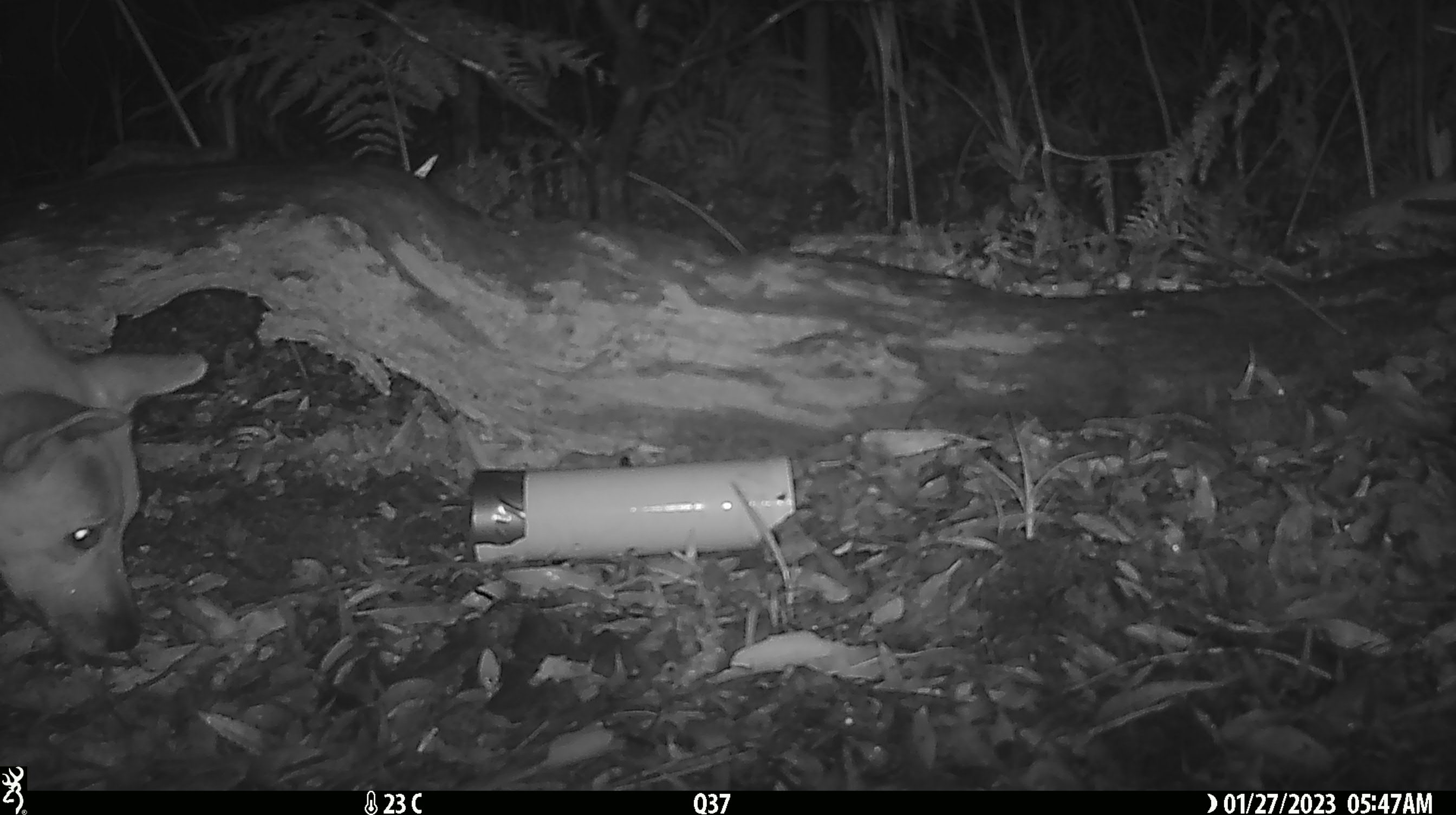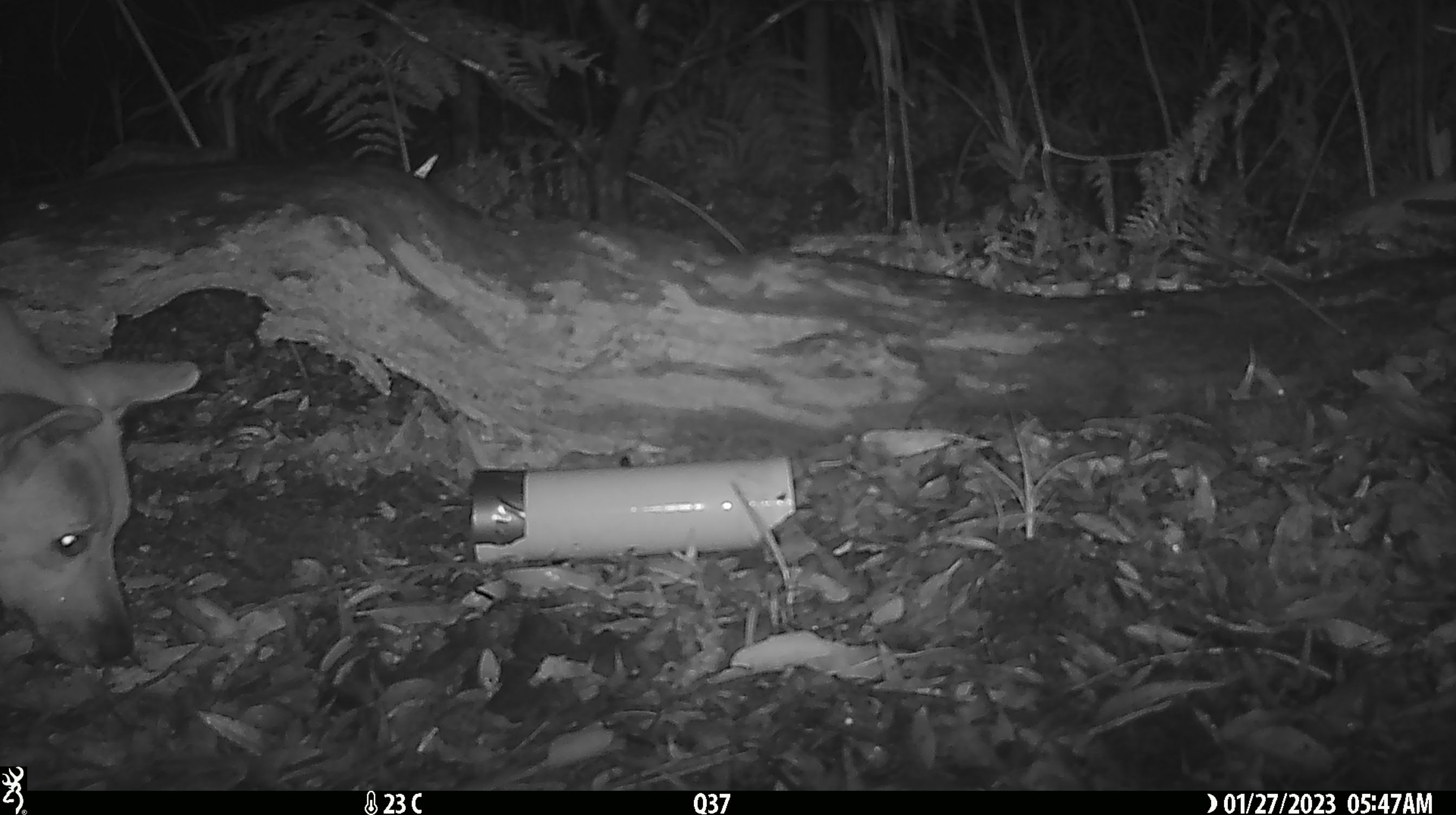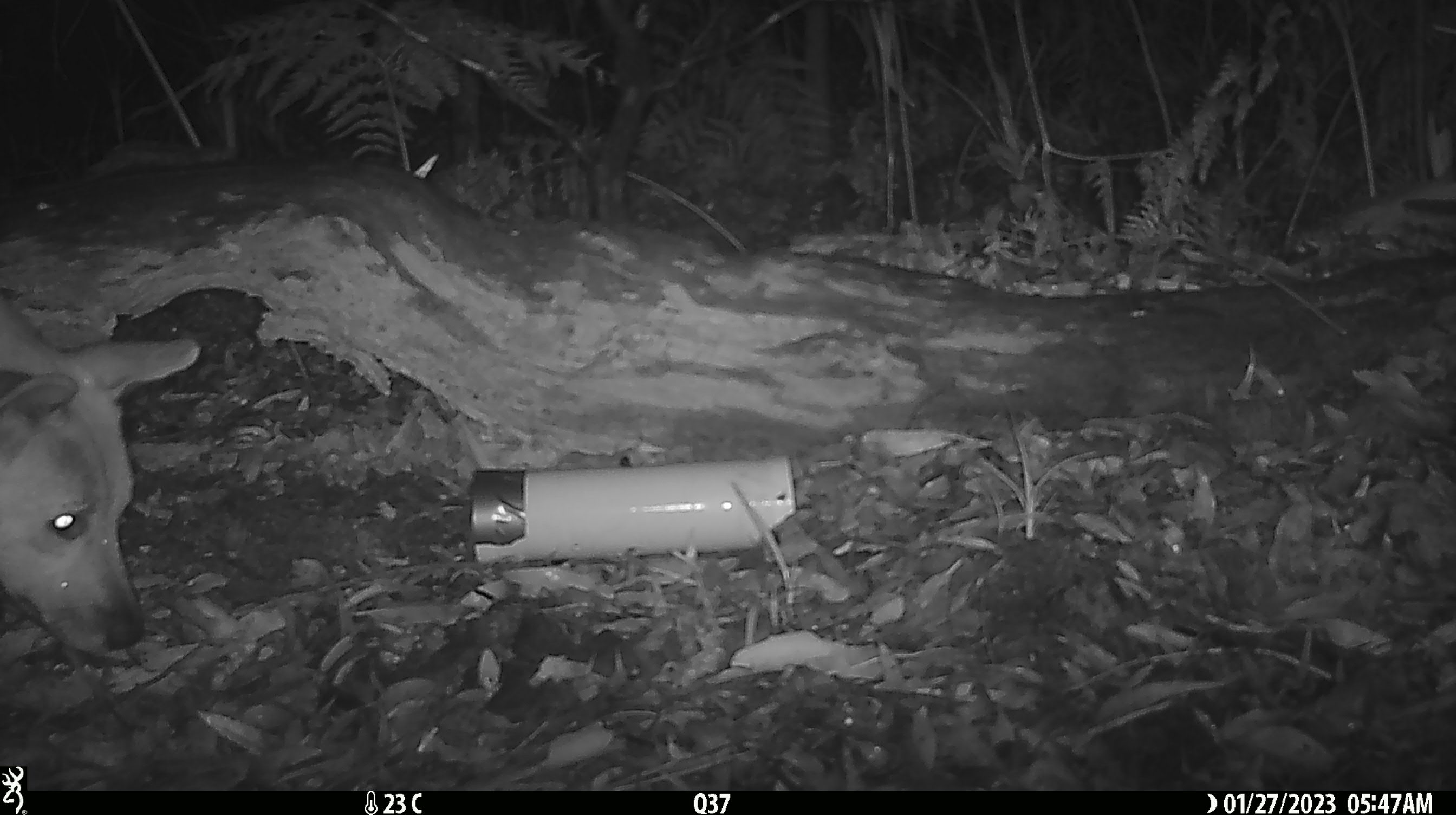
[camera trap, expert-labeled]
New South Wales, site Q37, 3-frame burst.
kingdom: Animalia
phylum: Chordata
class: Mammalia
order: Carnivora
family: Canidae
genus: Canis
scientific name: Canis familiaris dingo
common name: dingo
Dingo (Canis familiaris dingo).